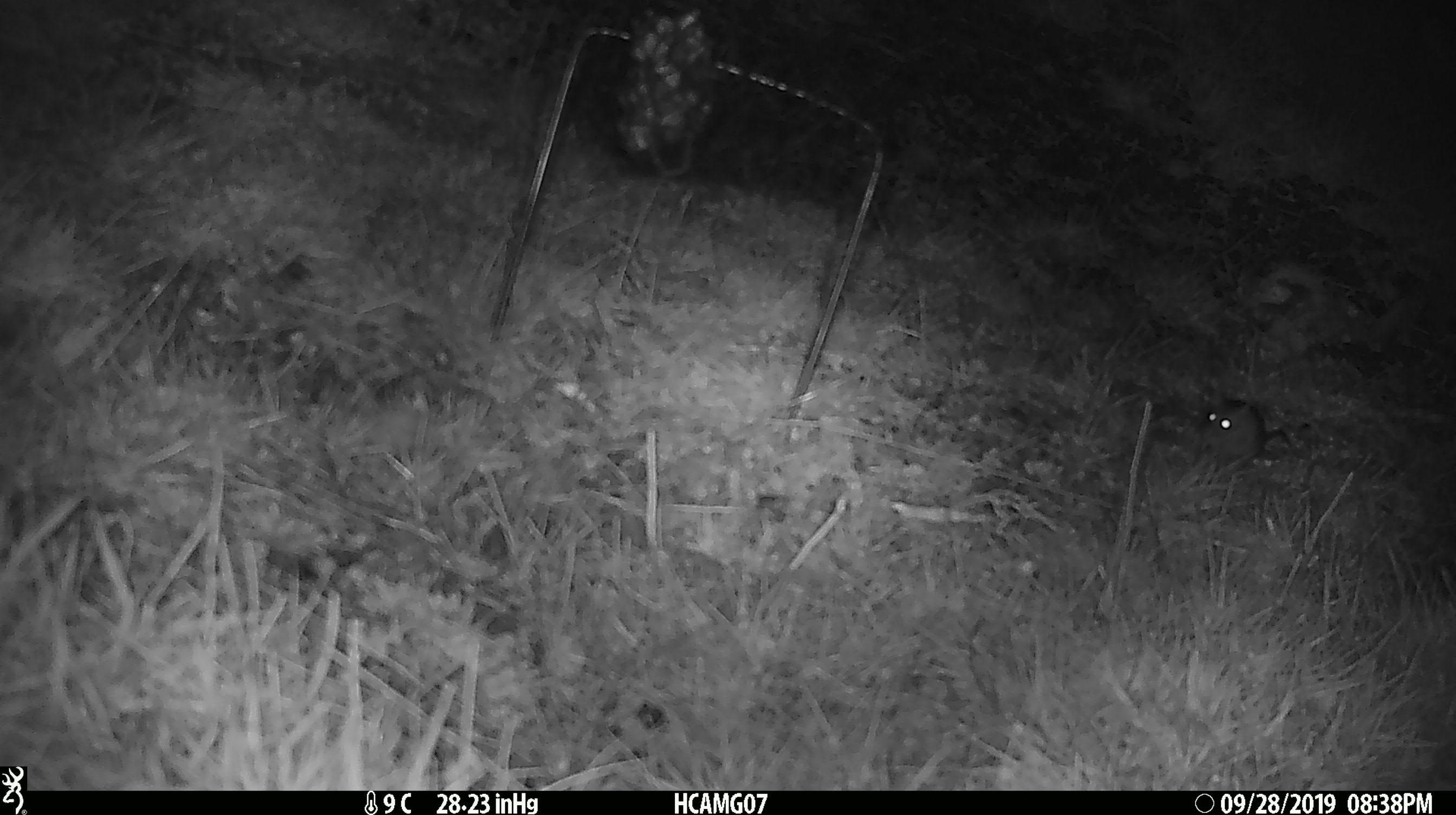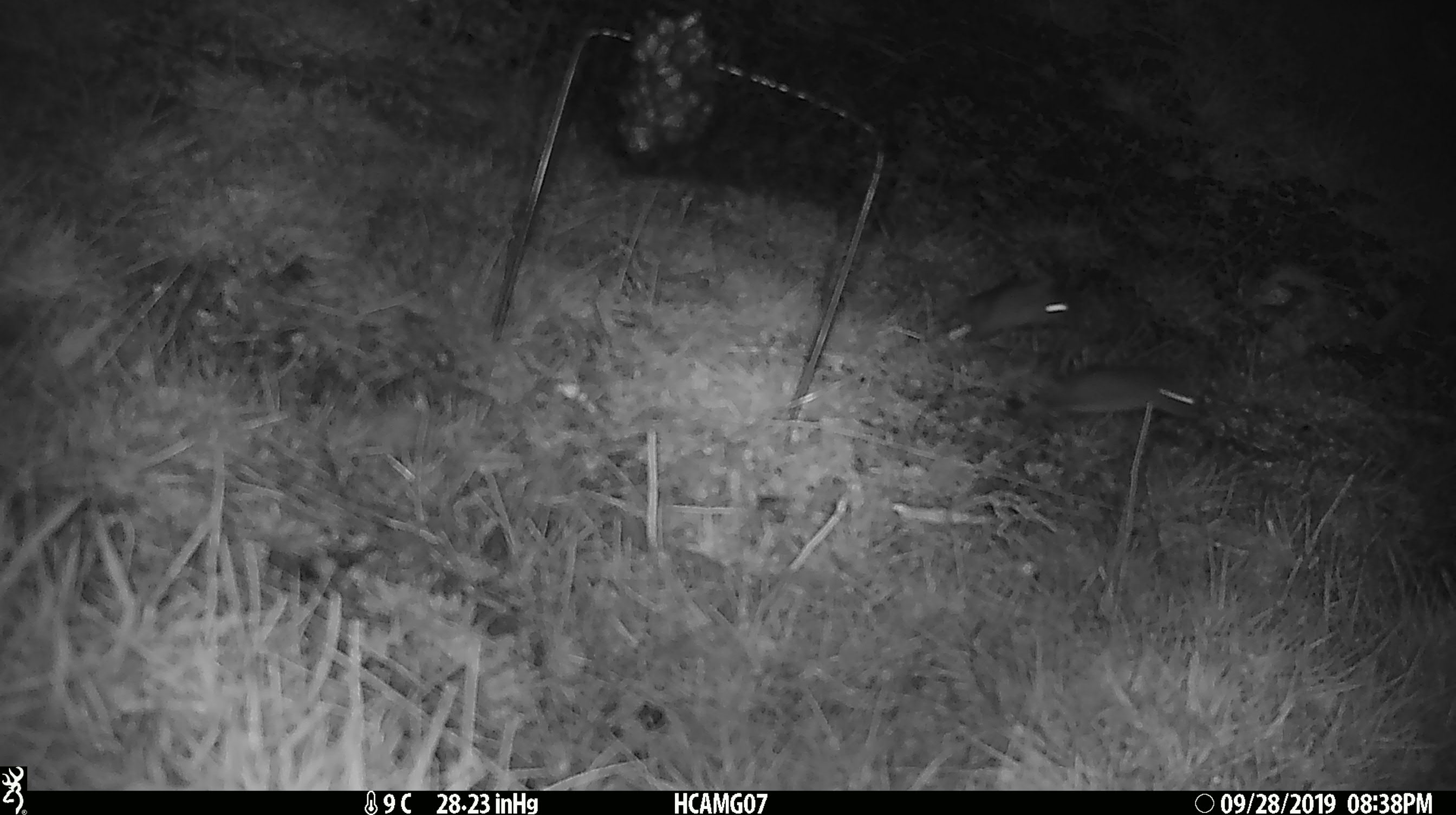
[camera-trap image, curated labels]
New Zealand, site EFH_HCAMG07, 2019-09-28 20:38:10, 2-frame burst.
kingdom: Animalia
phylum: Chordata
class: Mammalia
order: Rodentia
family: Muridae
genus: Mus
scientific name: Mus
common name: mouse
Mouse (Mus).